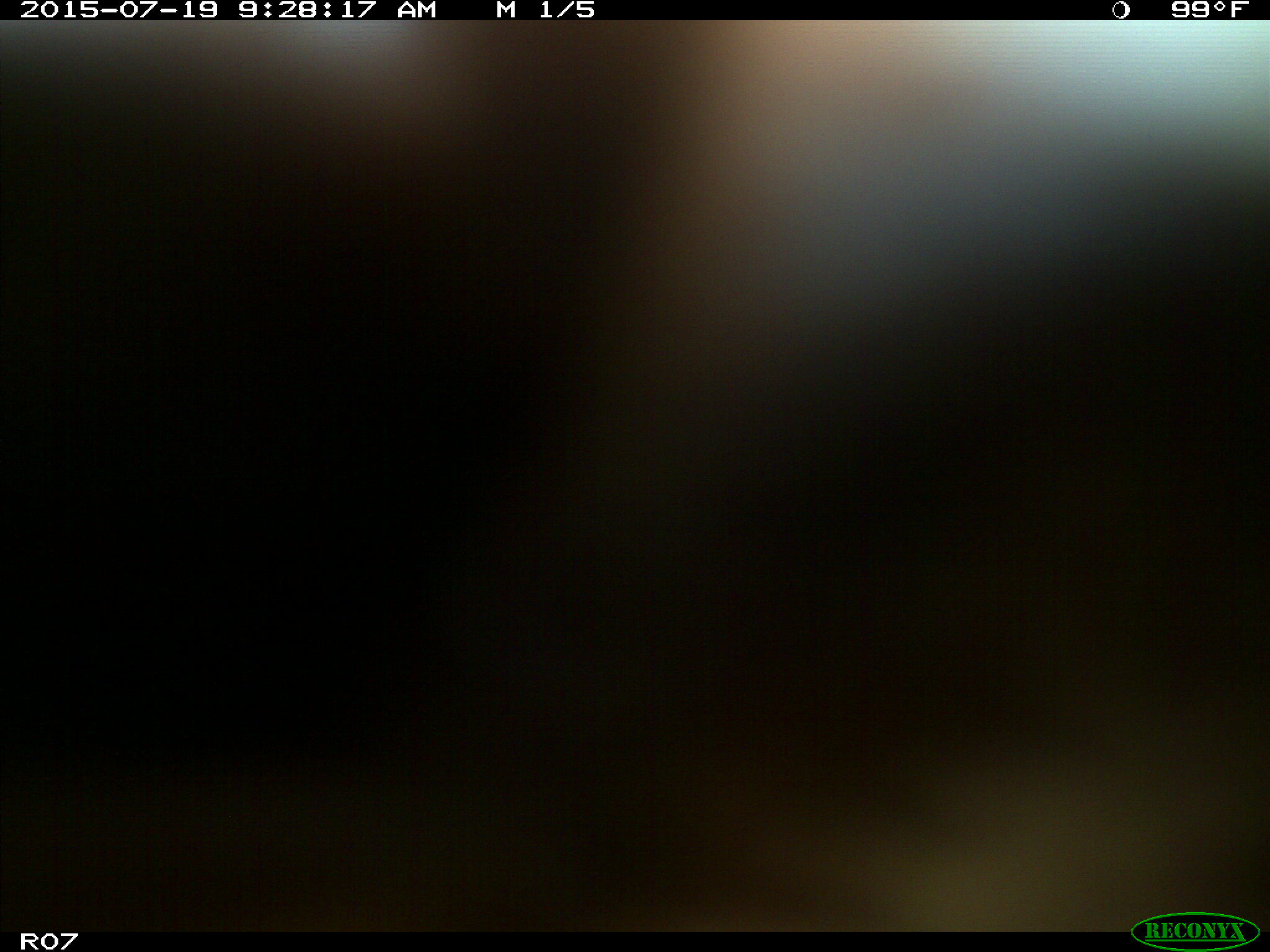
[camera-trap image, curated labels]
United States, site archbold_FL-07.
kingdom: Animalia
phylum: Chordata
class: Mammalia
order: Artiodactyla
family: Bovidae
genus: Bos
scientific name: Bos taurus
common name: domestic cow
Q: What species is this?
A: Bos taurus (domestic cow).